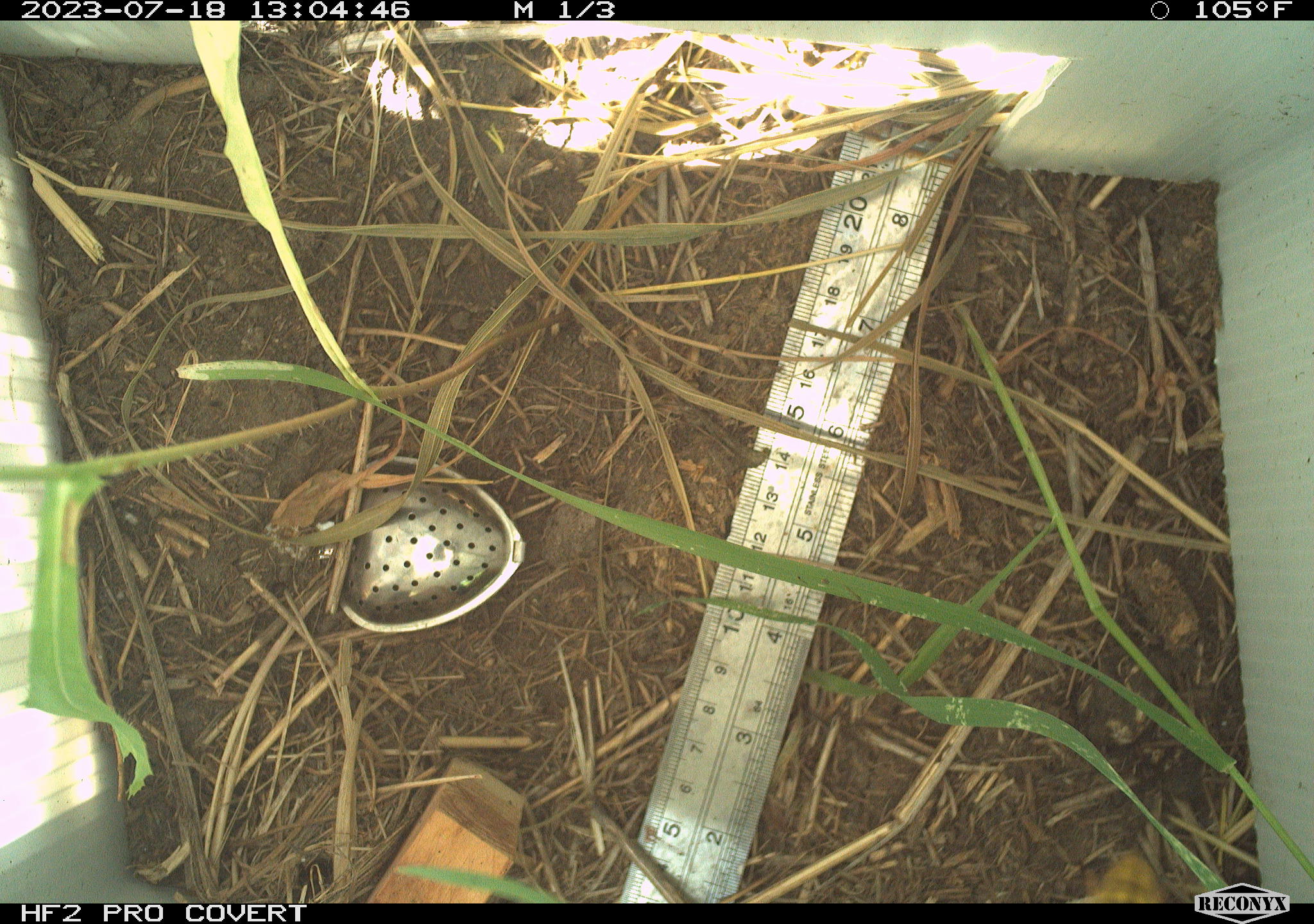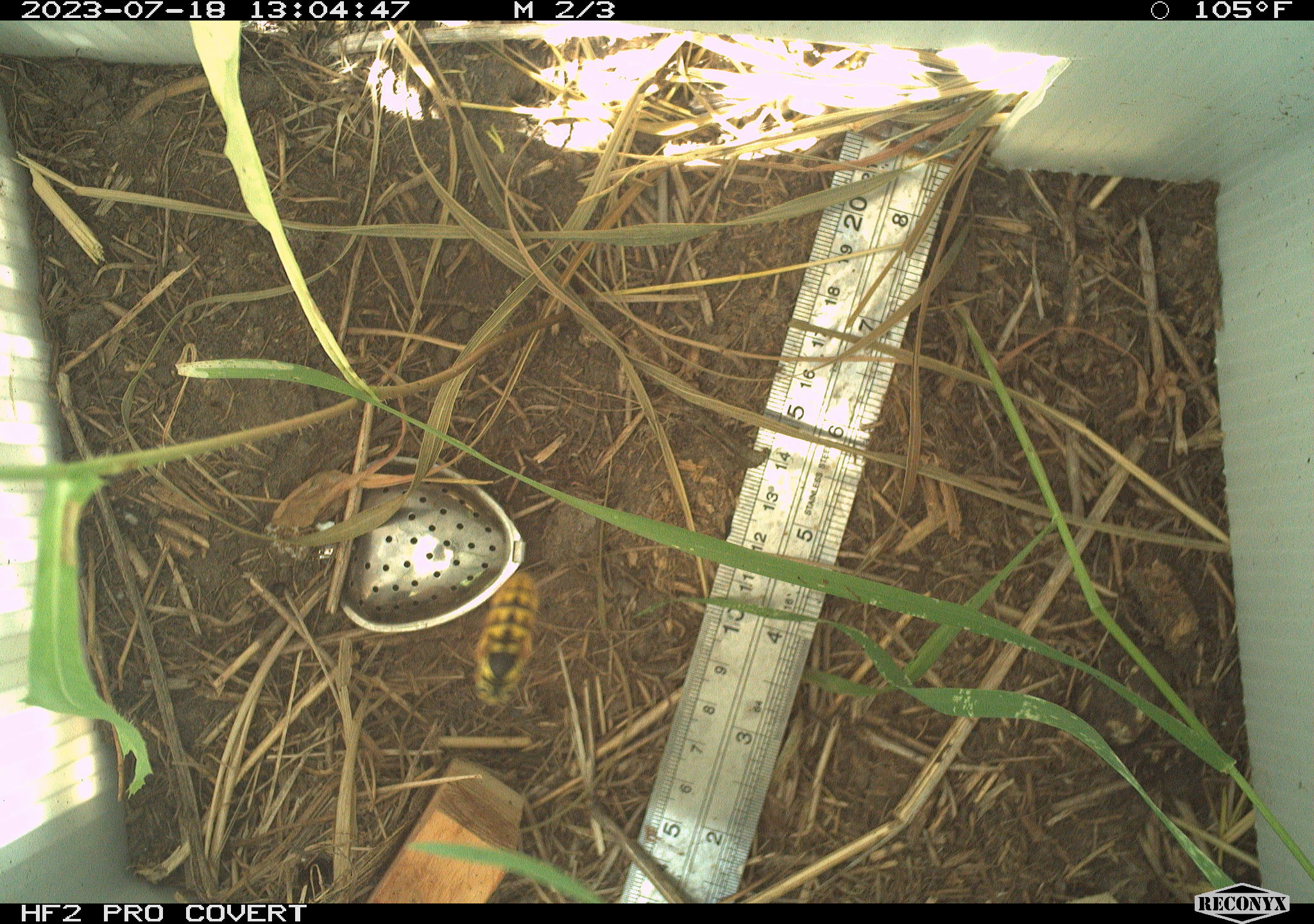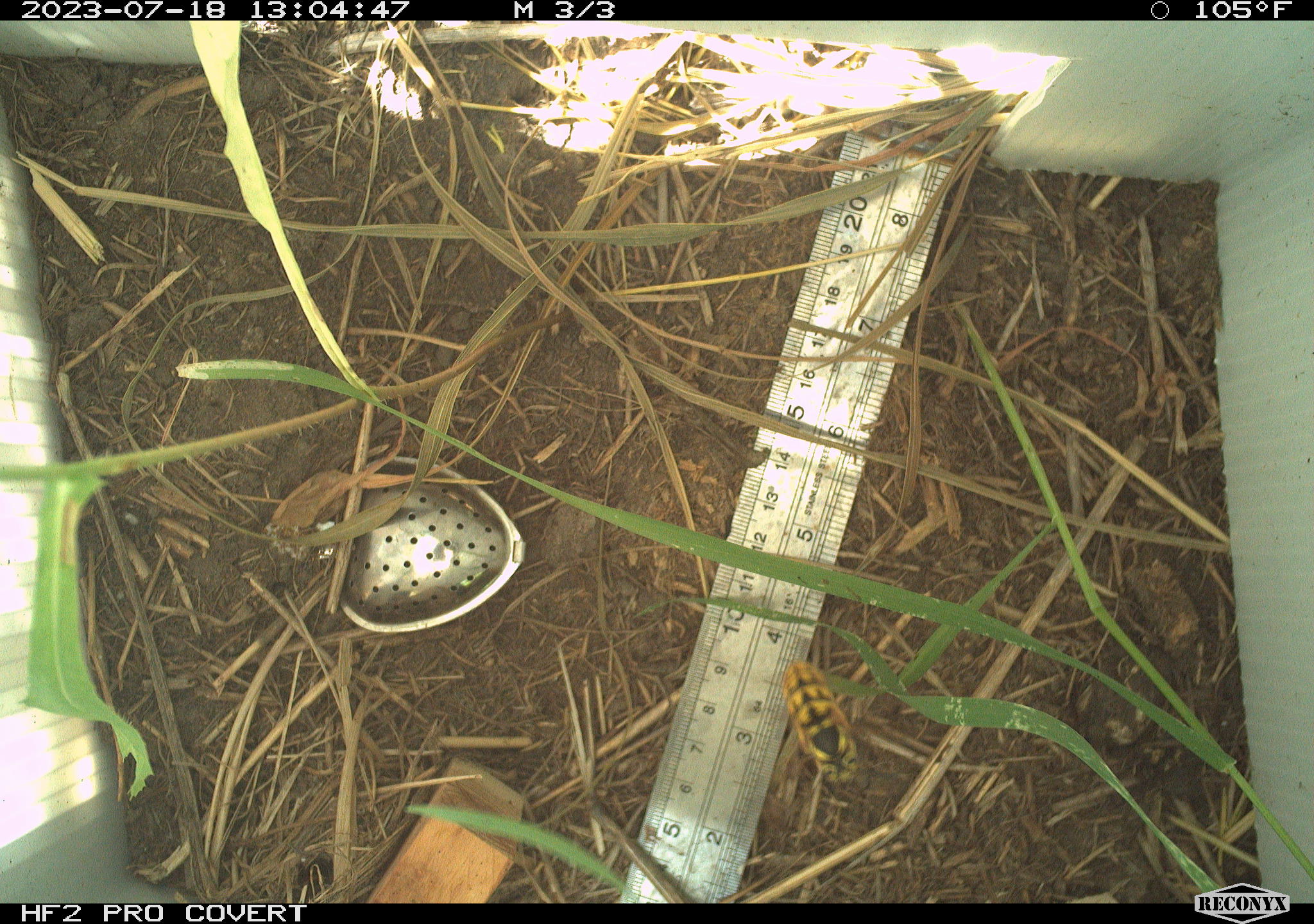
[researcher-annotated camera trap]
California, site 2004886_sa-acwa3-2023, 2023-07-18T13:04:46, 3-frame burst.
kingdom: Animalia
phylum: Arthropoda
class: Insecta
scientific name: Insecta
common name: insect